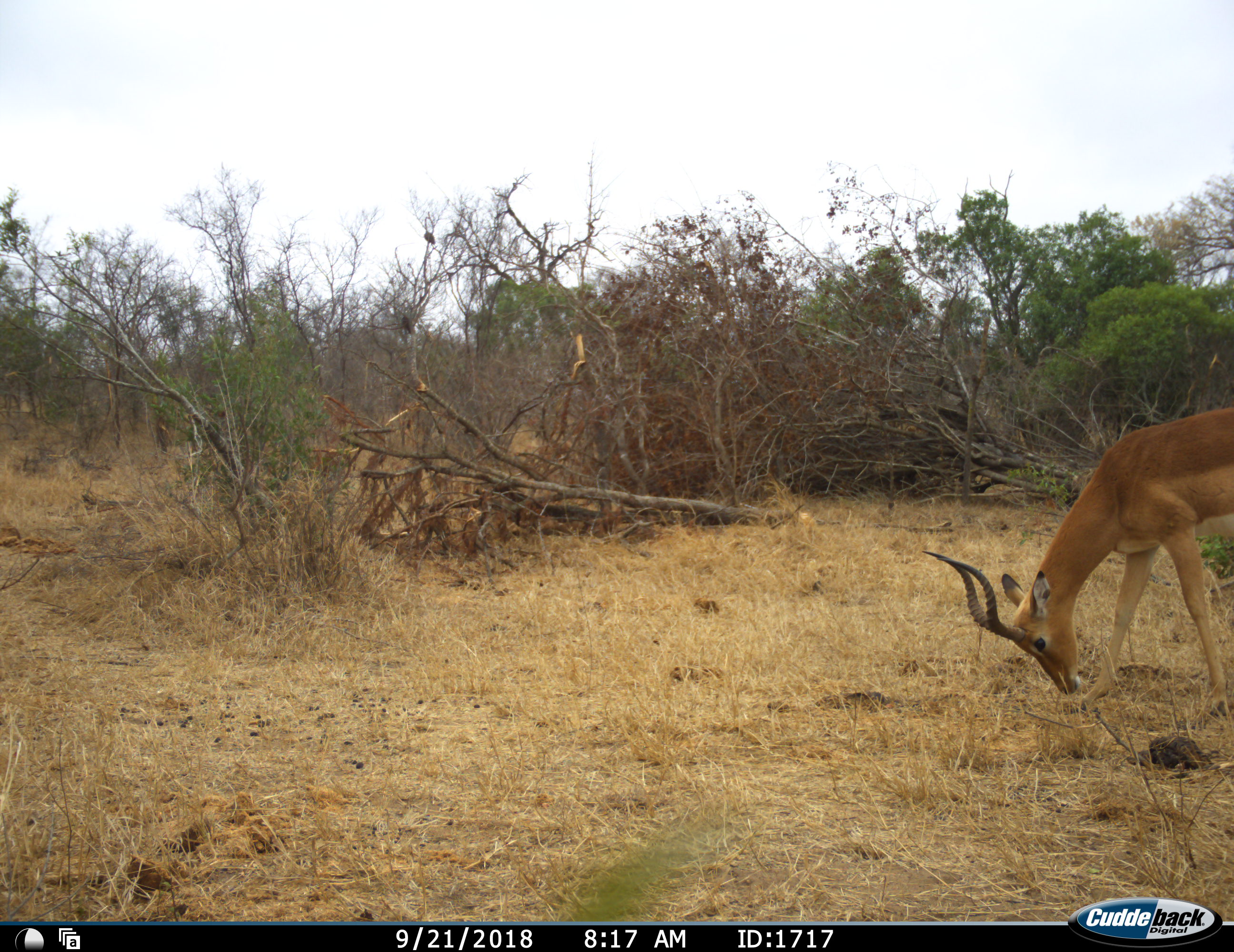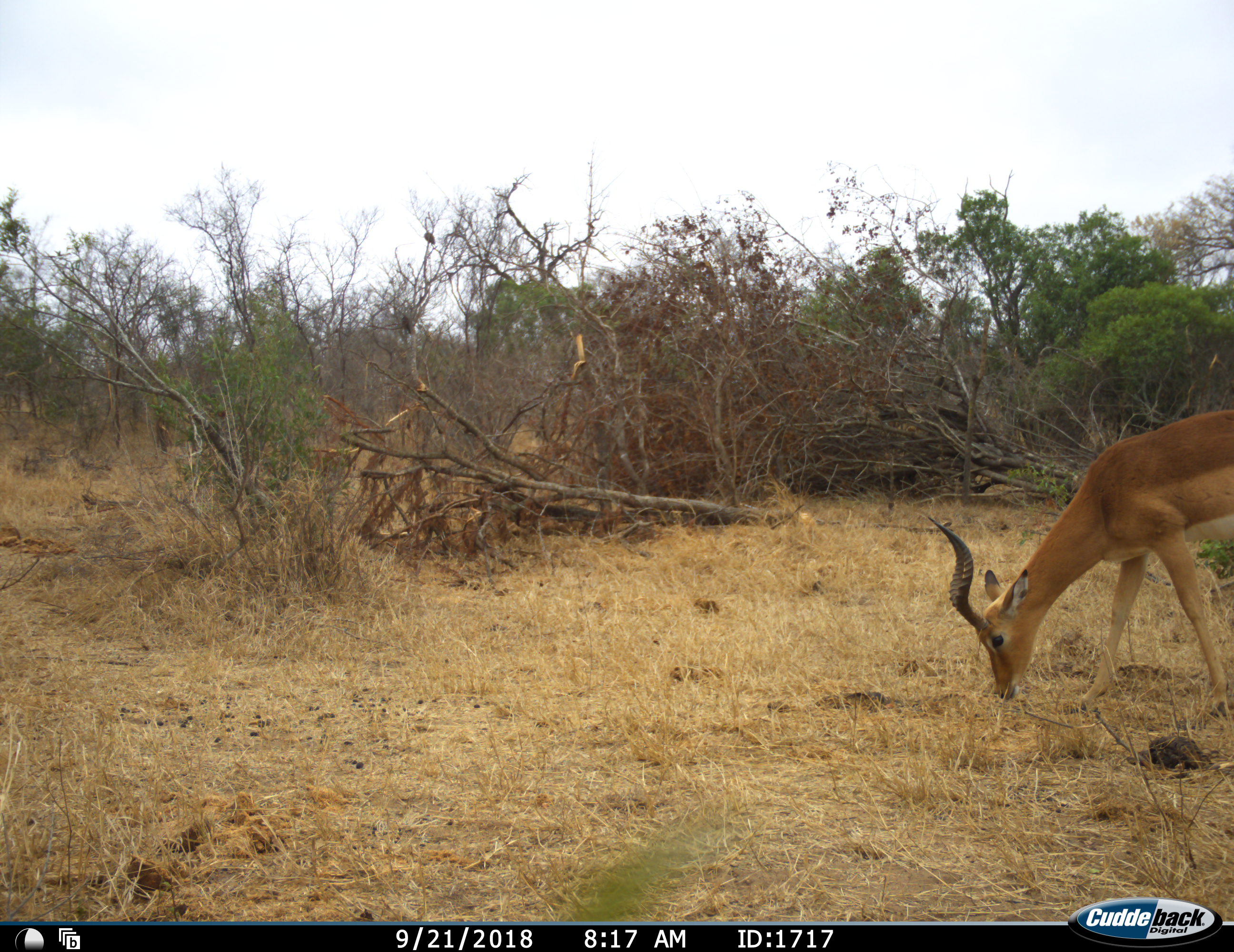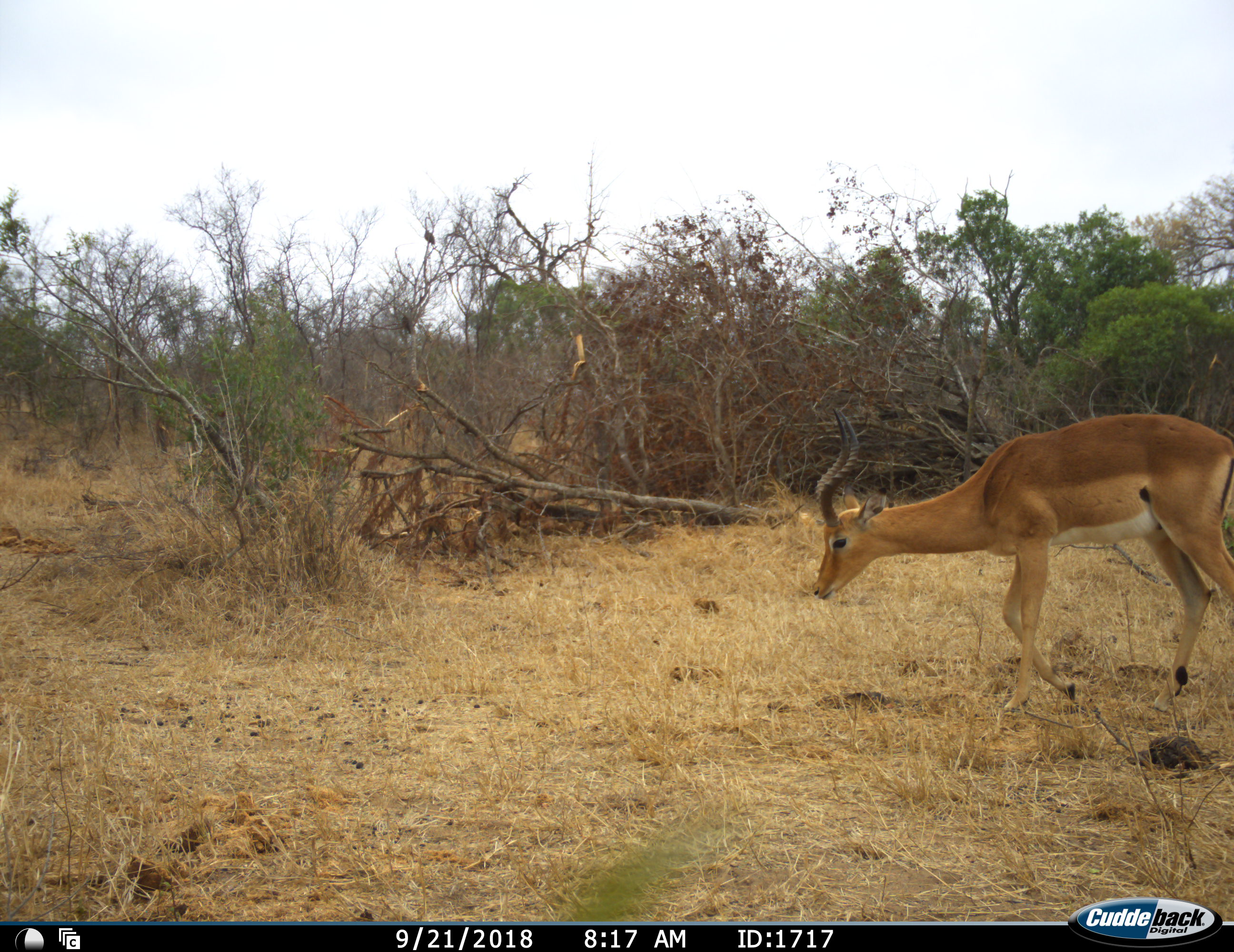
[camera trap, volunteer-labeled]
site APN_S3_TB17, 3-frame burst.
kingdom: Animalia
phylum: Chordata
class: Mammalia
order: Artiodactyla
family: Bovidae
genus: Aepyceros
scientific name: Aepyceros melampus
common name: impala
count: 1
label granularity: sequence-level